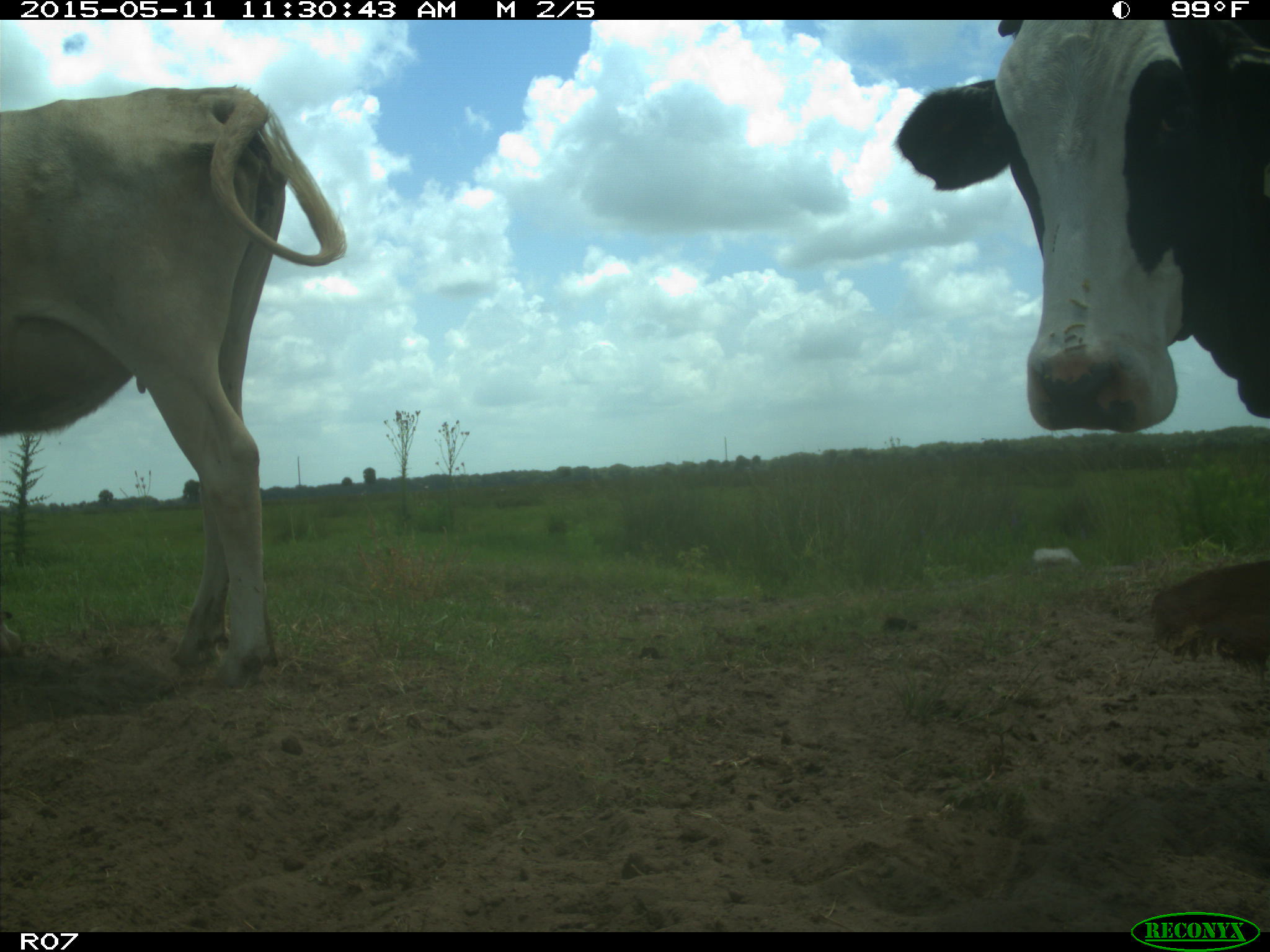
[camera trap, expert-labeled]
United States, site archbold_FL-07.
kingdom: Animalia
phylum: Chordata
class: Mammalia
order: Artiodactyla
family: Bovidae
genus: Bos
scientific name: Bos taurus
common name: domestic cow